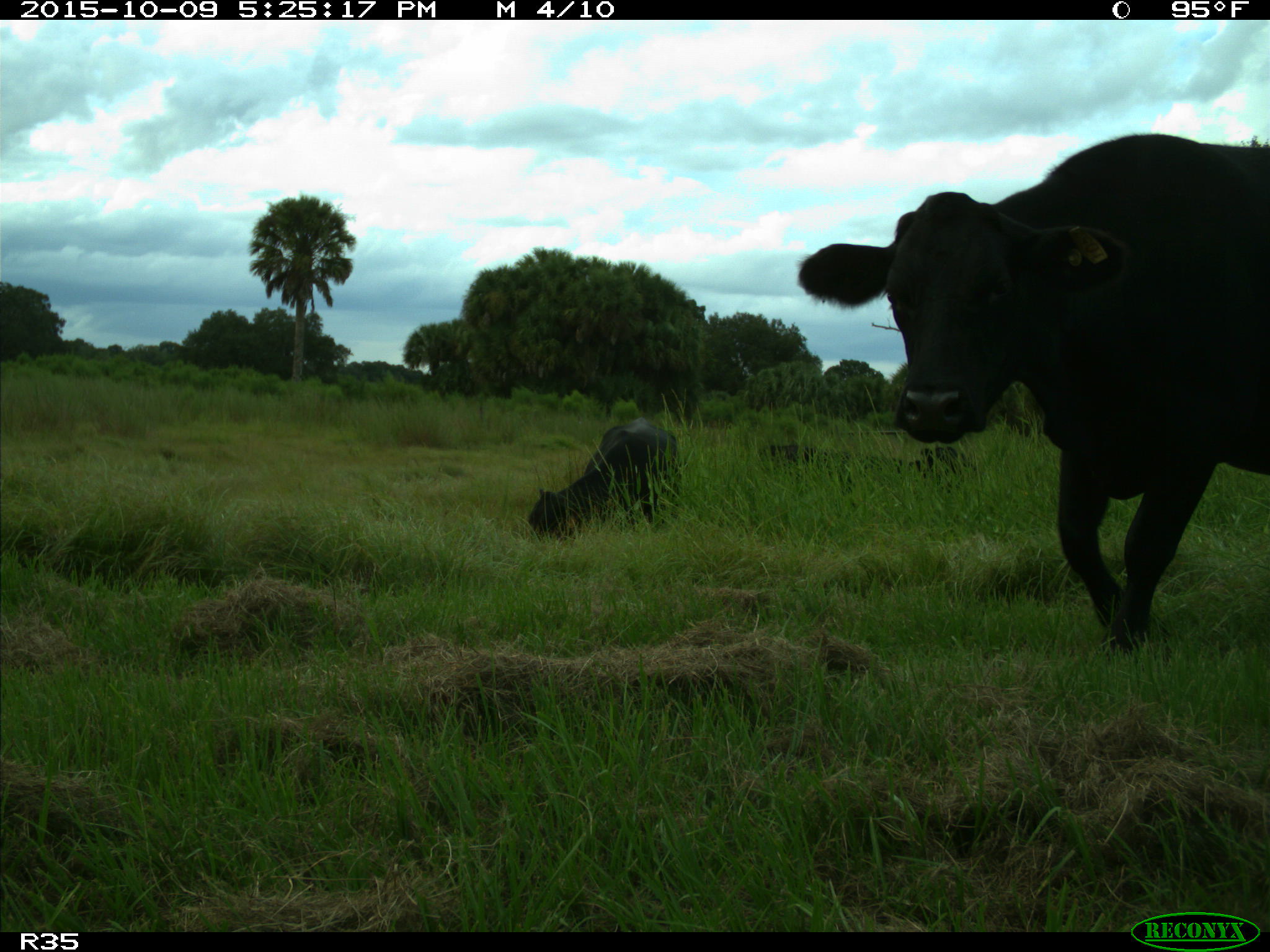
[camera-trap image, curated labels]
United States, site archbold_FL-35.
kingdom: Animalia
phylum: Chordata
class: Mammalia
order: Artiodactyla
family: Bovidae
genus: Bos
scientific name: Bos taurus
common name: domestic cow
Bos taurus (domestic cow).